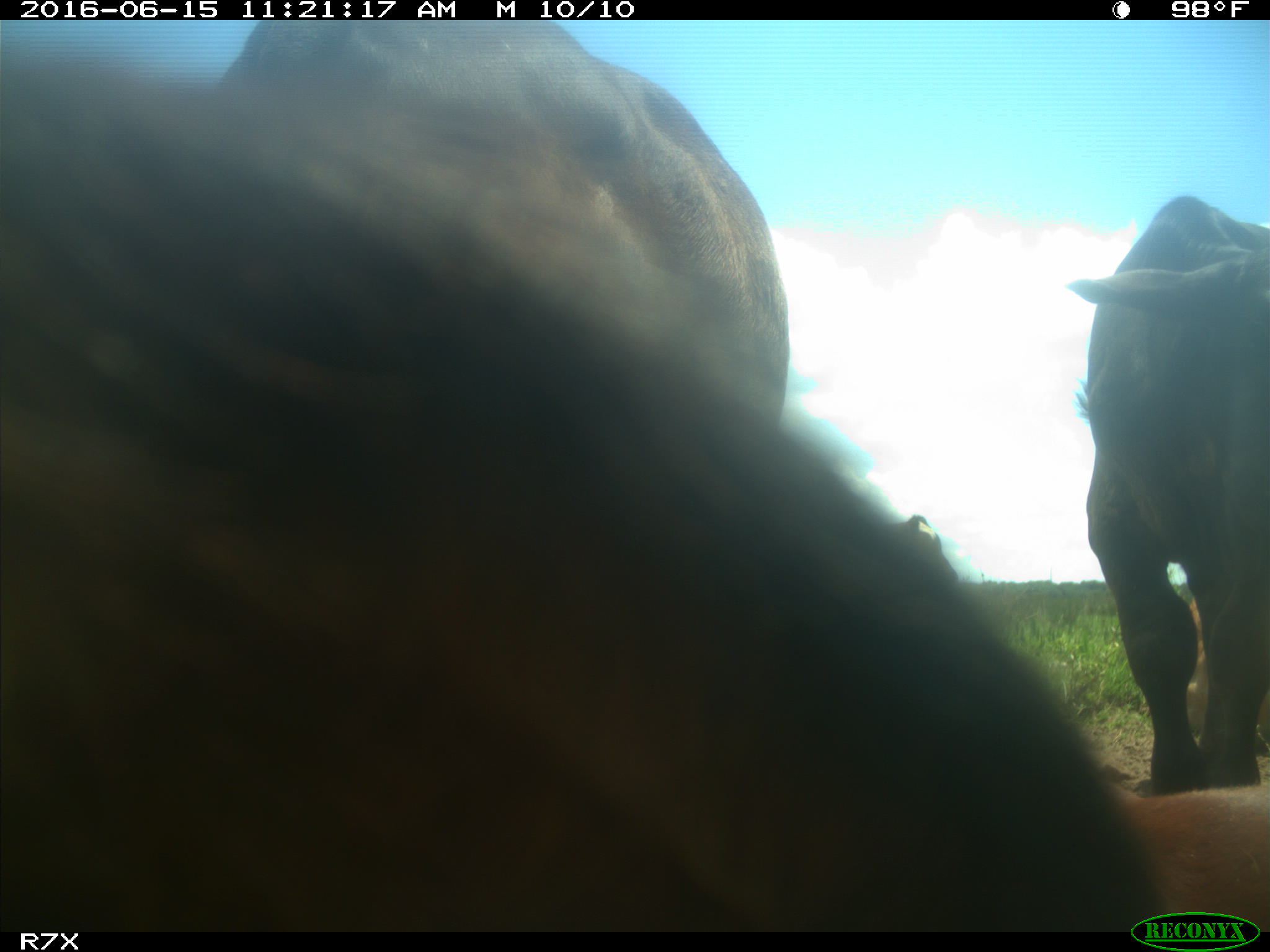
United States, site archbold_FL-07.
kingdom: Animalia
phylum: Chordata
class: Mammalia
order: Artiodactyla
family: Bovidae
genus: Bos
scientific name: Bos taurus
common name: domestic cow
Bos taurus (domestic cow).